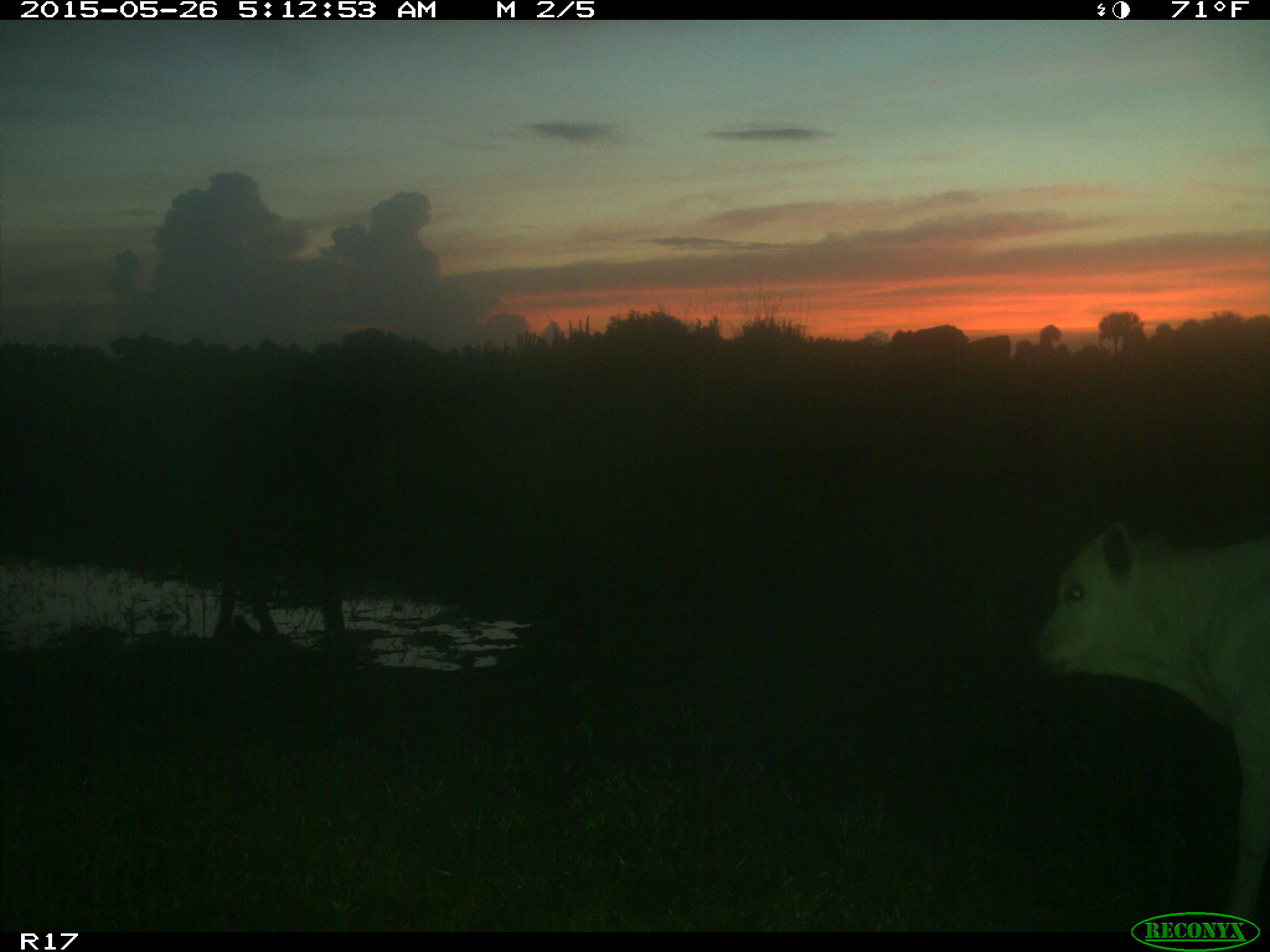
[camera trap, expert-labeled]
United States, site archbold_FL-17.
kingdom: Animalia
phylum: Chordata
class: Mammalia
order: Artiodactyla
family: Bovidae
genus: Bos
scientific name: Bos taurus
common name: domestic cow